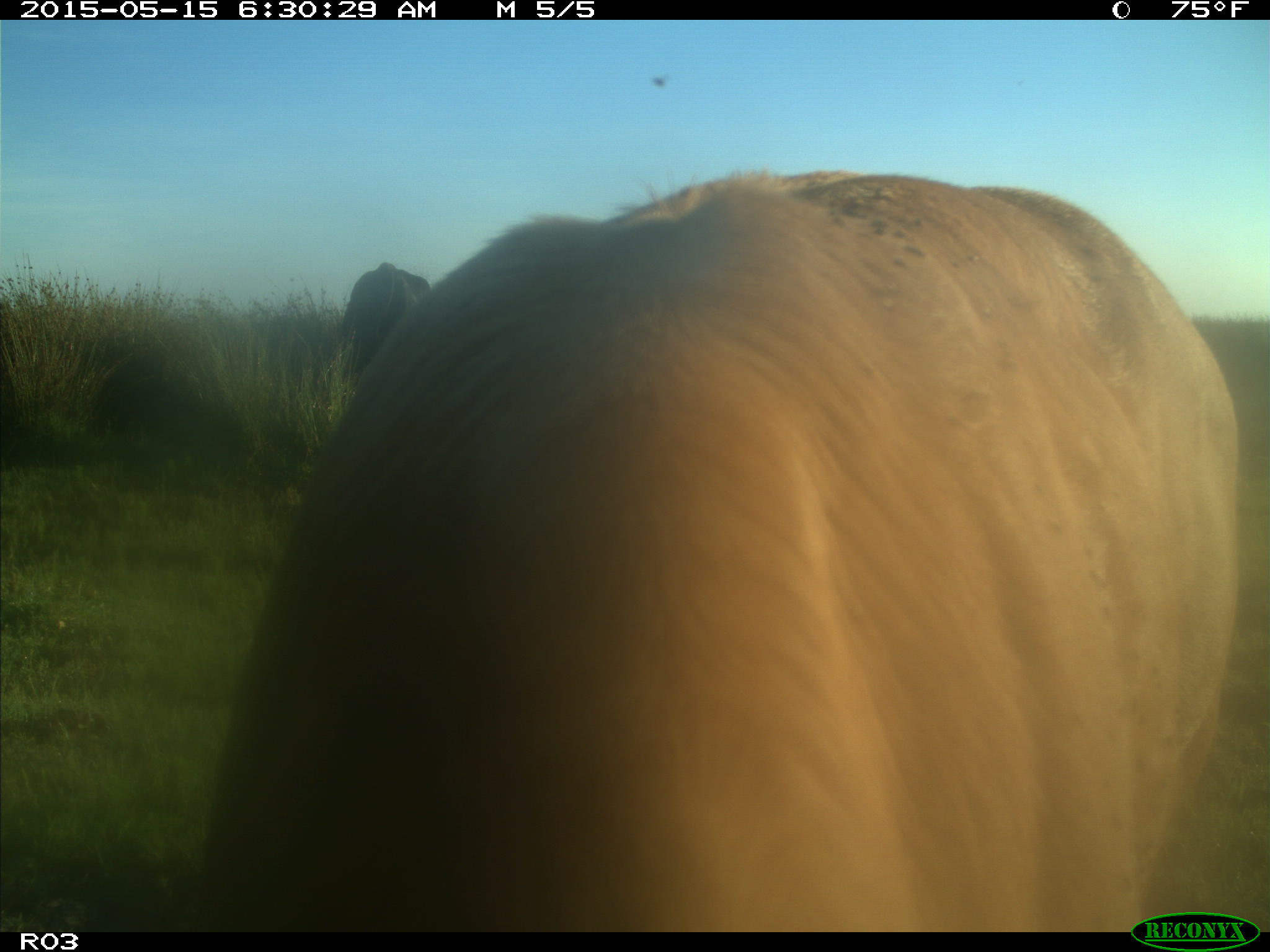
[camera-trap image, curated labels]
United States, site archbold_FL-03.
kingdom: Animalia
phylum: Chordata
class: Mammalia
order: Artiodactyla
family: Bovidae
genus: Bos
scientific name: Bos taurus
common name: domestic cow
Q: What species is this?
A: Bos taurus (domestic cow).